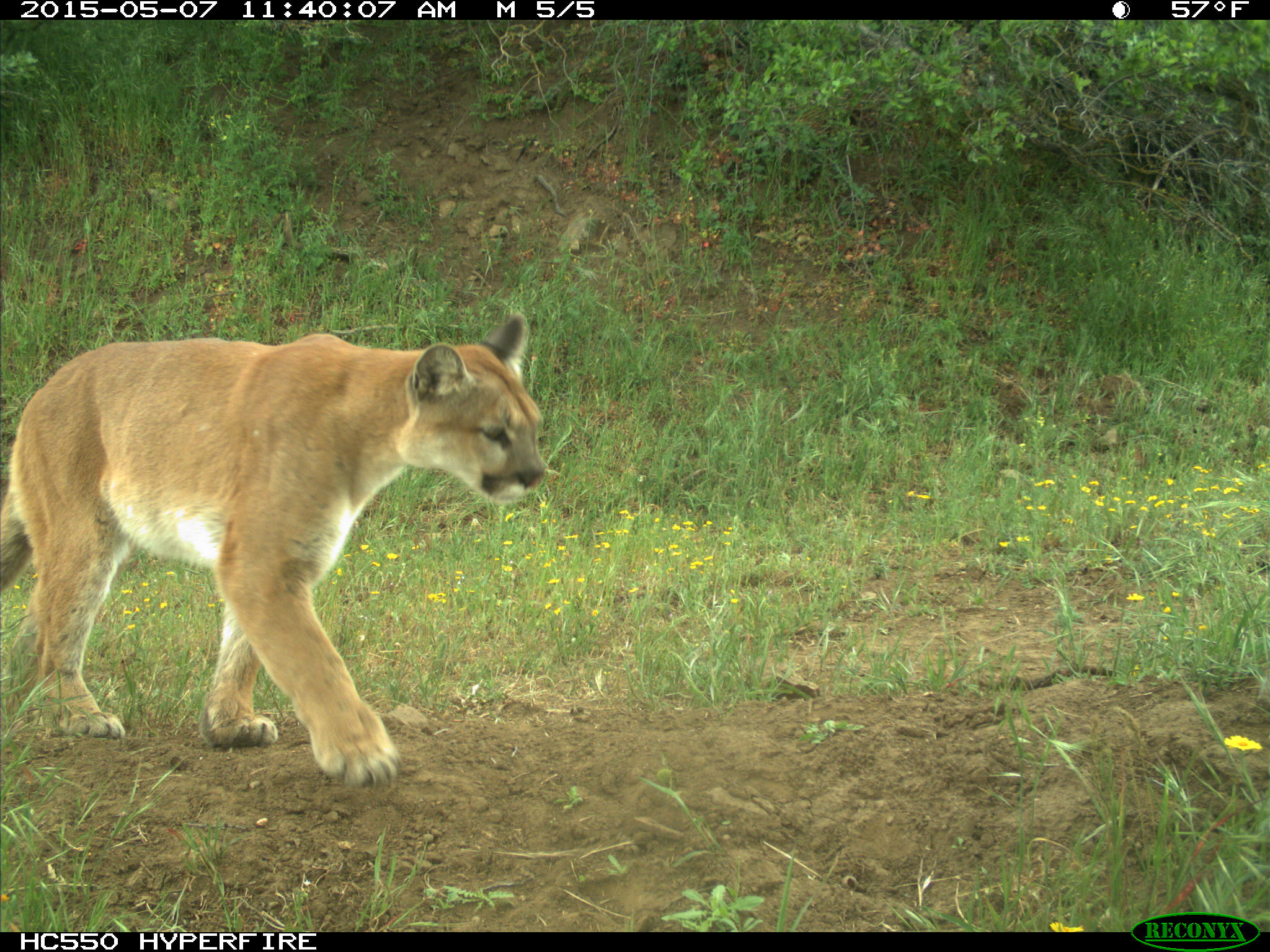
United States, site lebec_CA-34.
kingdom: Animalia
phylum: Chordata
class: Mammalia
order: Carnivora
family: Felidae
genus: Puma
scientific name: Puma concolor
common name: mountain lion